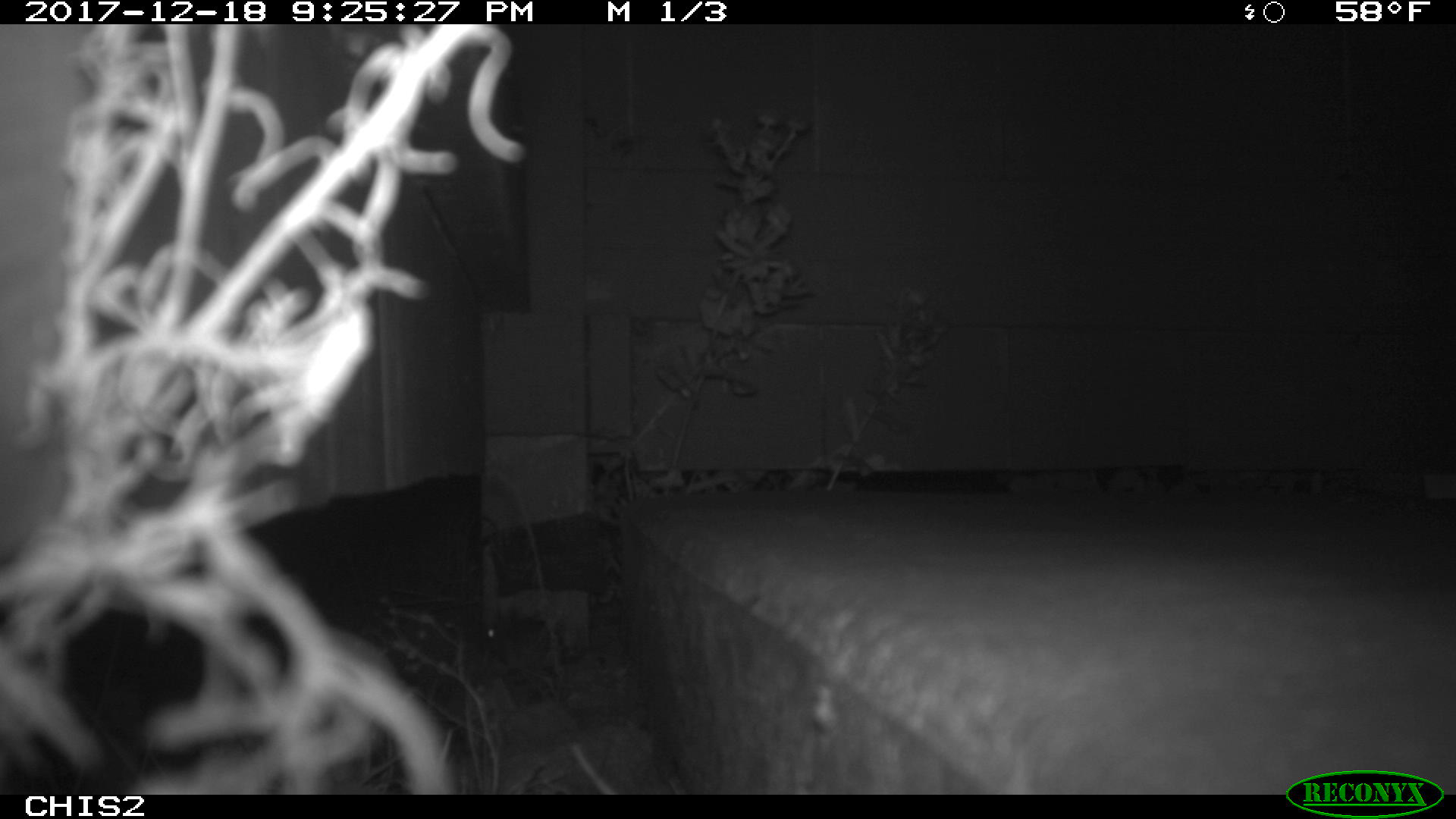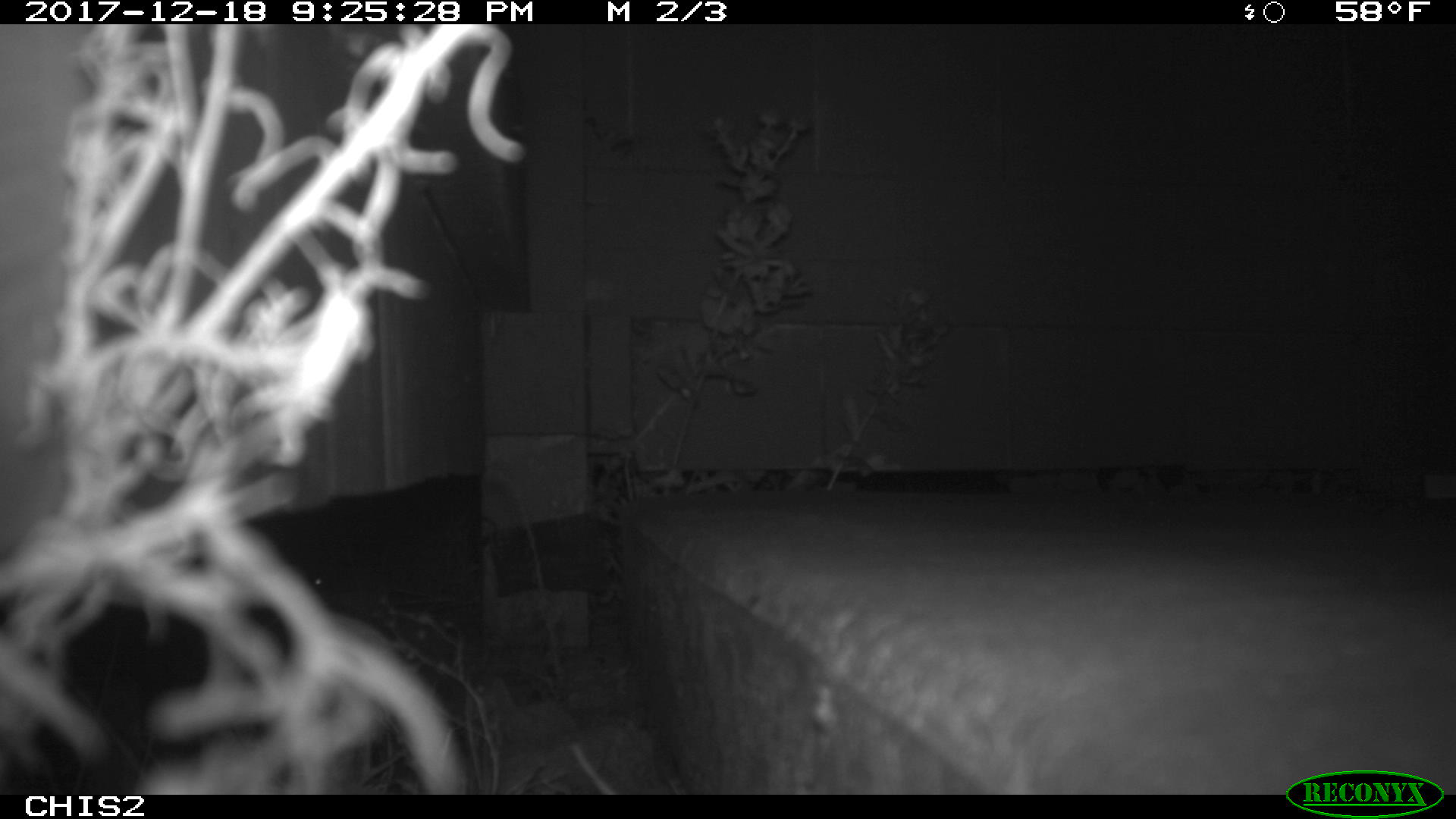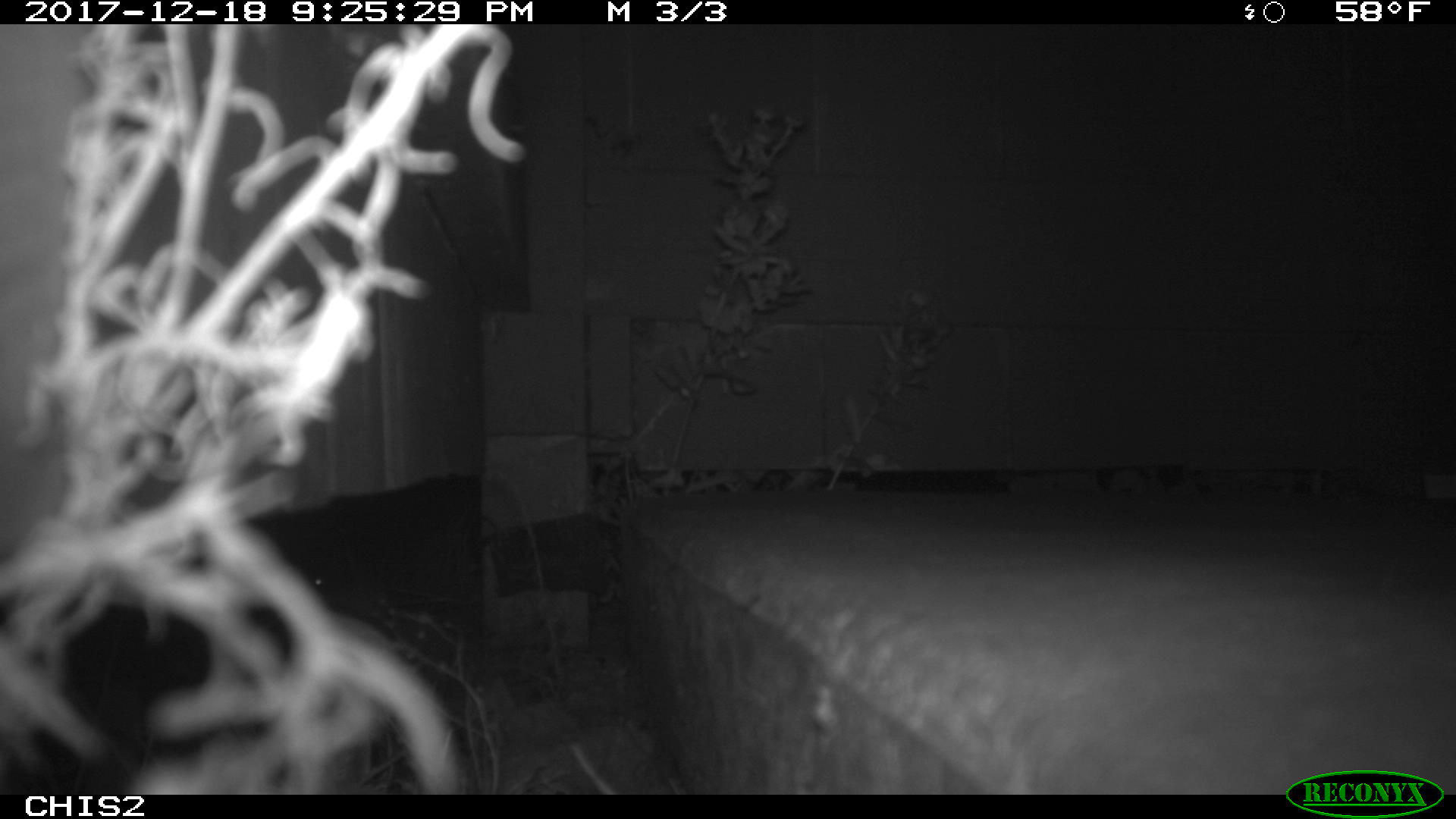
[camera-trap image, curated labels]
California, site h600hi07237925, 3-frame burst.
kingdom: Animalia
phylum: Chordata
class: Mammalia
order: Rodentia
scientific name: Rodentia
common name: rodent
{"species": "rodent (Rodentia)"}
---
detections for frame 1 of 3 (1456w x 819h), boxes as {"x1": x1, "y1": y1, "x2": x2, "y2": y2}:
rodent: {"x1": 481, "y1": 610, "x2": 560, "y2": 697}